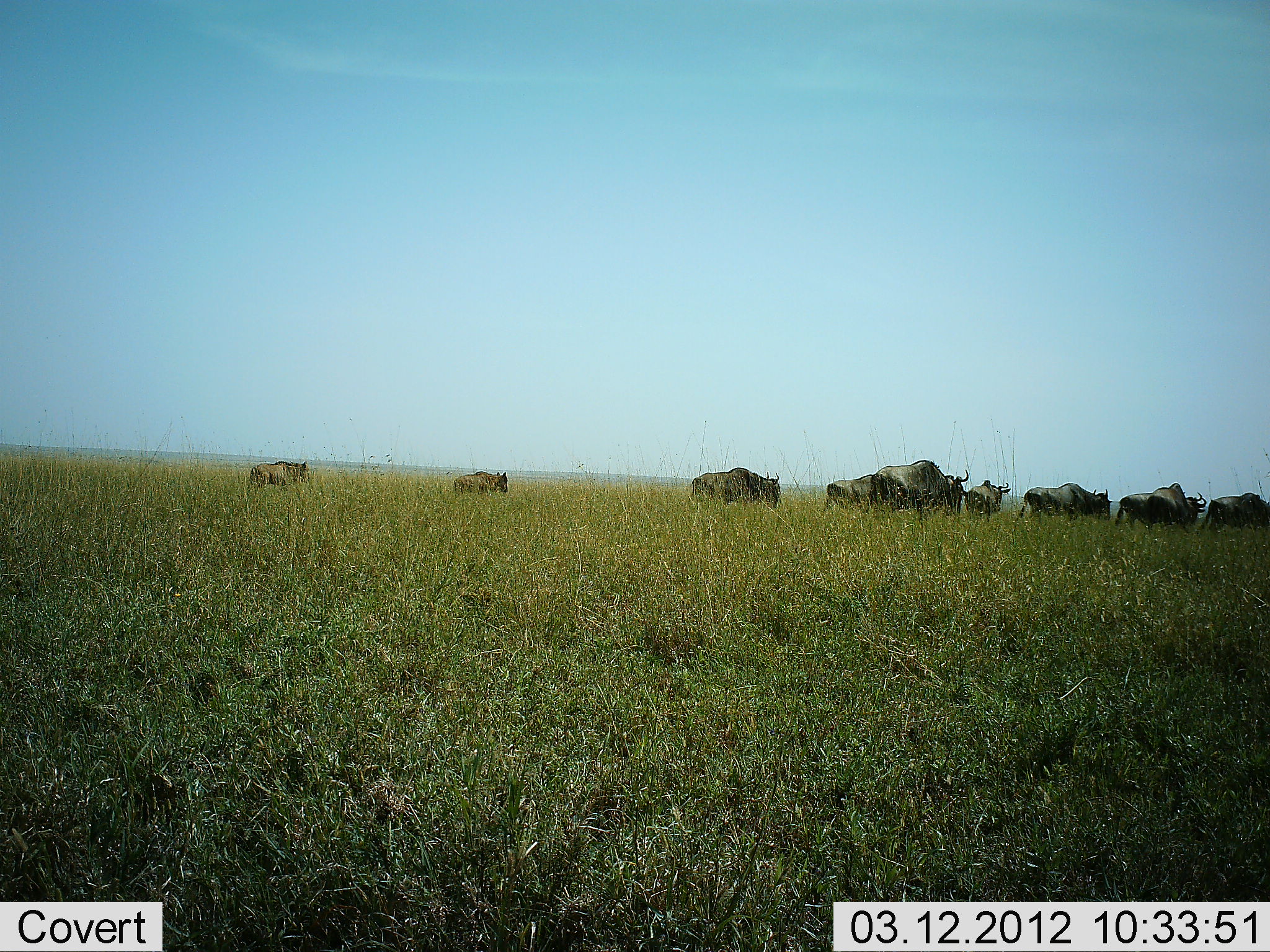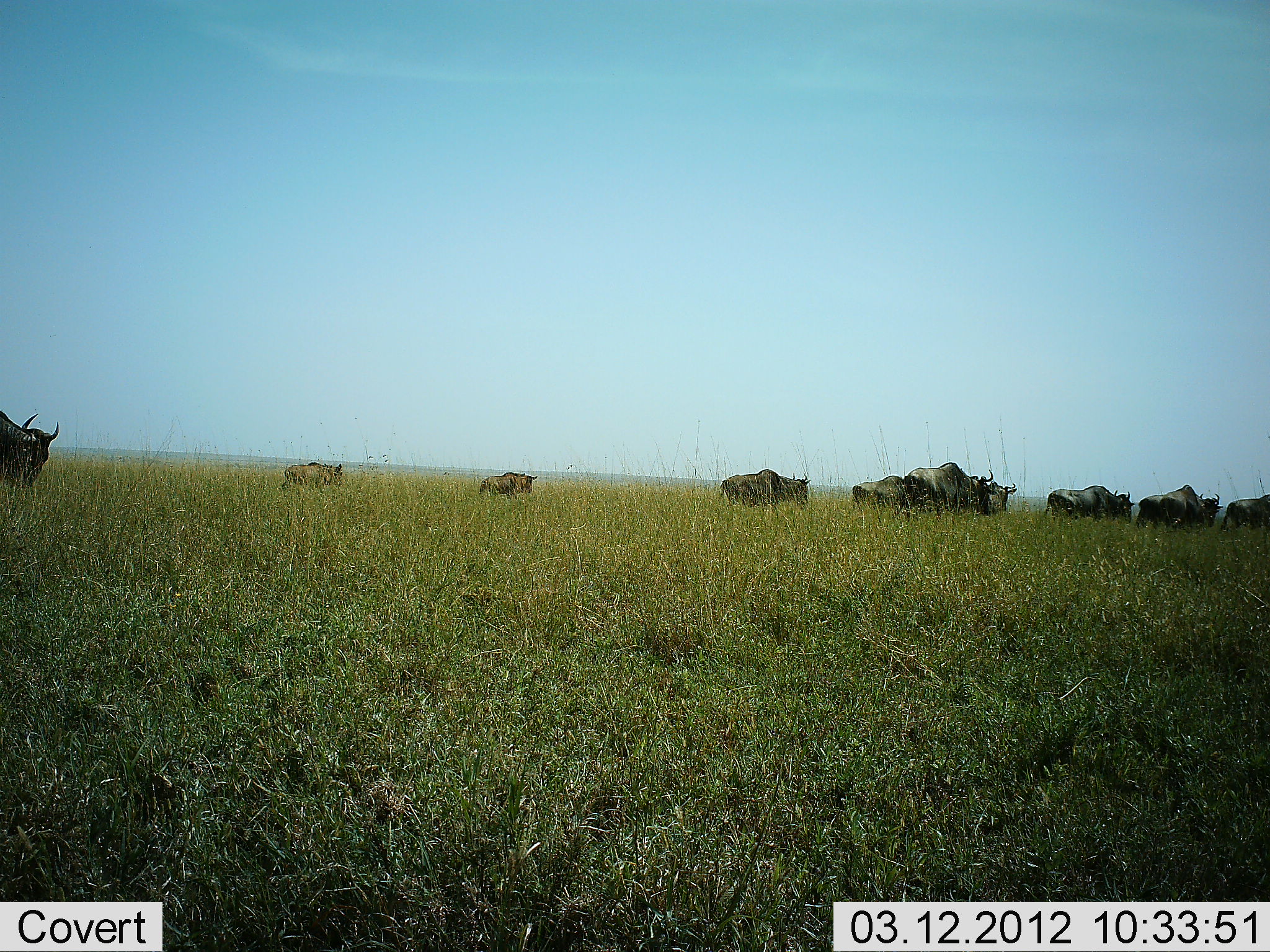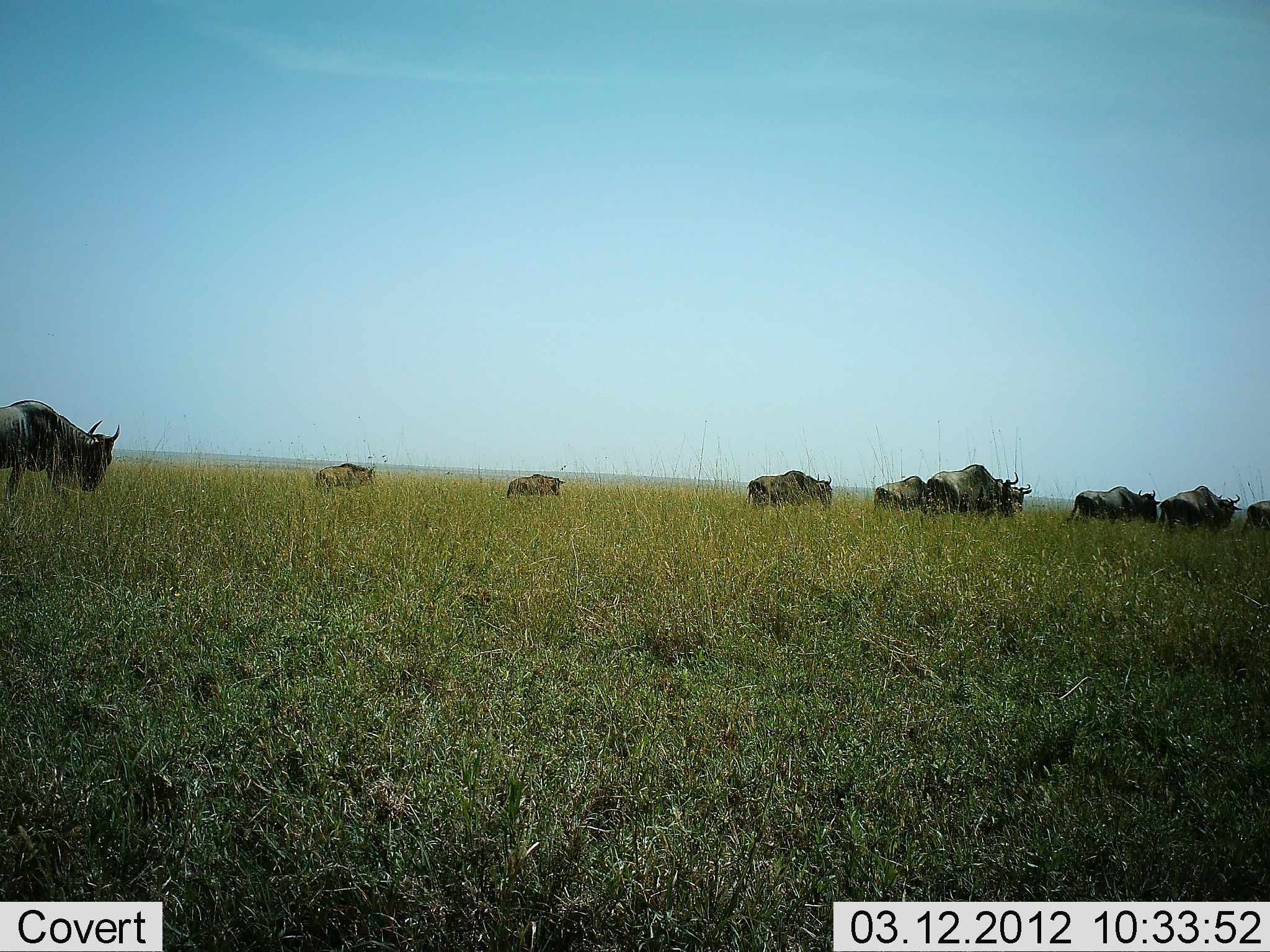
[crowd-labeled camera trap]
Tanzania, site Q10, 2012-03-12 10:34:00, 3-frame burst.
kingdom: Animalia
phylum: Chordata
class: Mammalia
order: Artiodactyla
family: Bovidae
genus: Connochaetes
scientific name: Connochaetes taurinus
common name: blue wildebeest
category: wildebeest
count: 11-50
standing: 0%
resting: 0%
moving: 100%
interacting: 0%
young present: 21%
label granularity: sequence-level